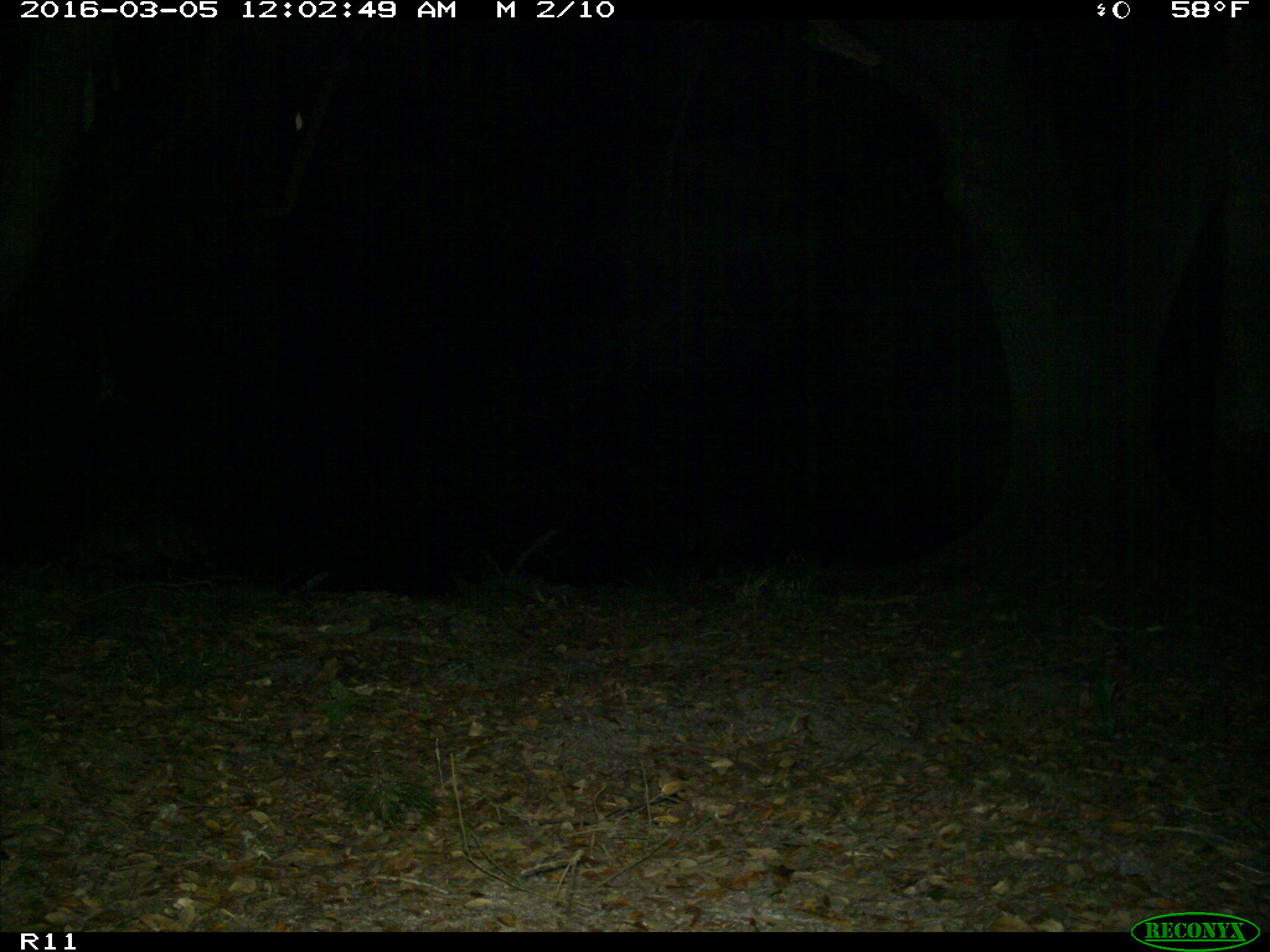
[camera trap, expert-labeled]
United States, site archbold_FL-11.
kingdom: Animalia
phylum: Chordata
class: Mammalia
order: Carnivora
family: Procyonidae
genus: Procyon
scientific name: Procyon lotor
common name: common raccoon